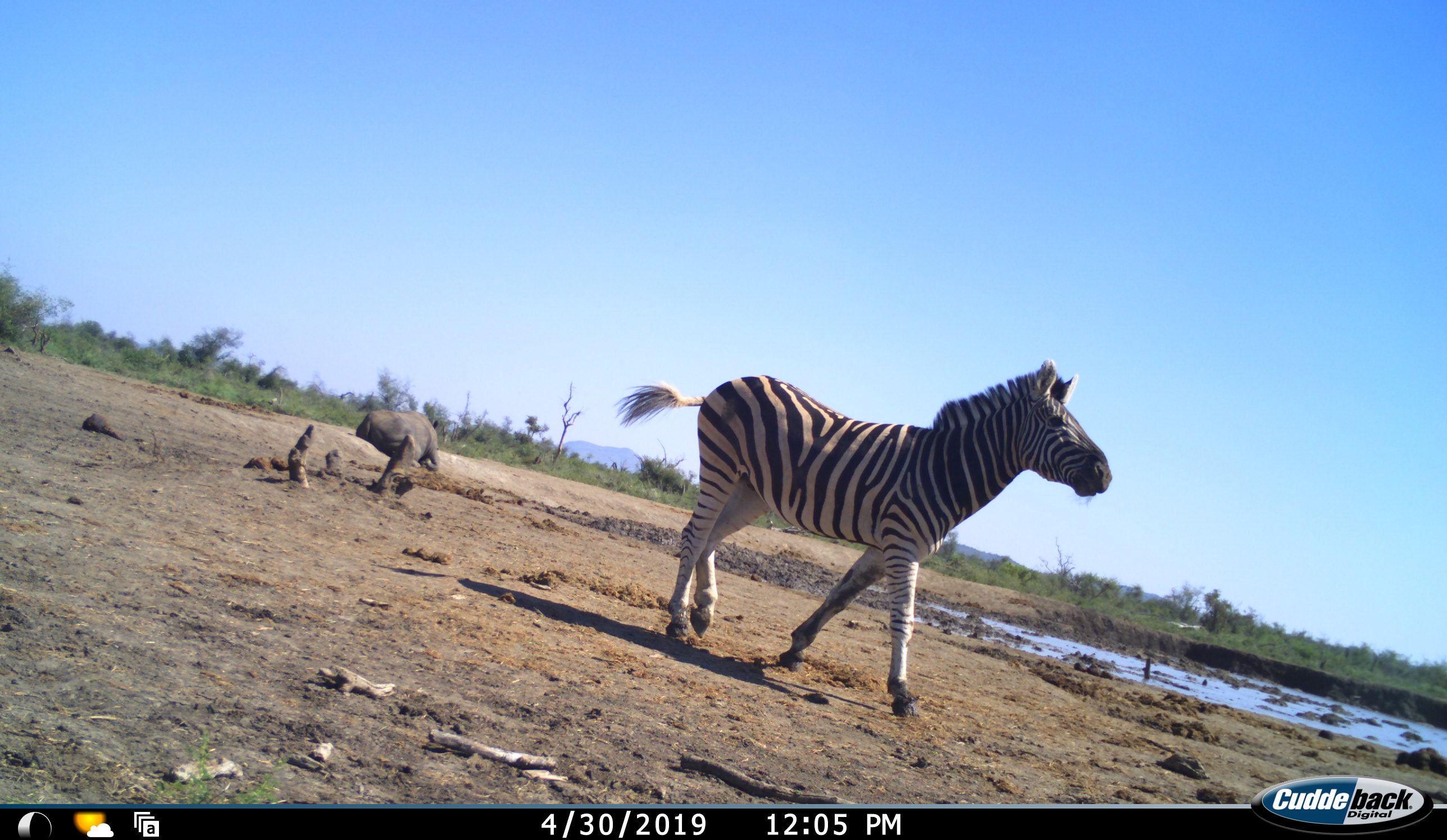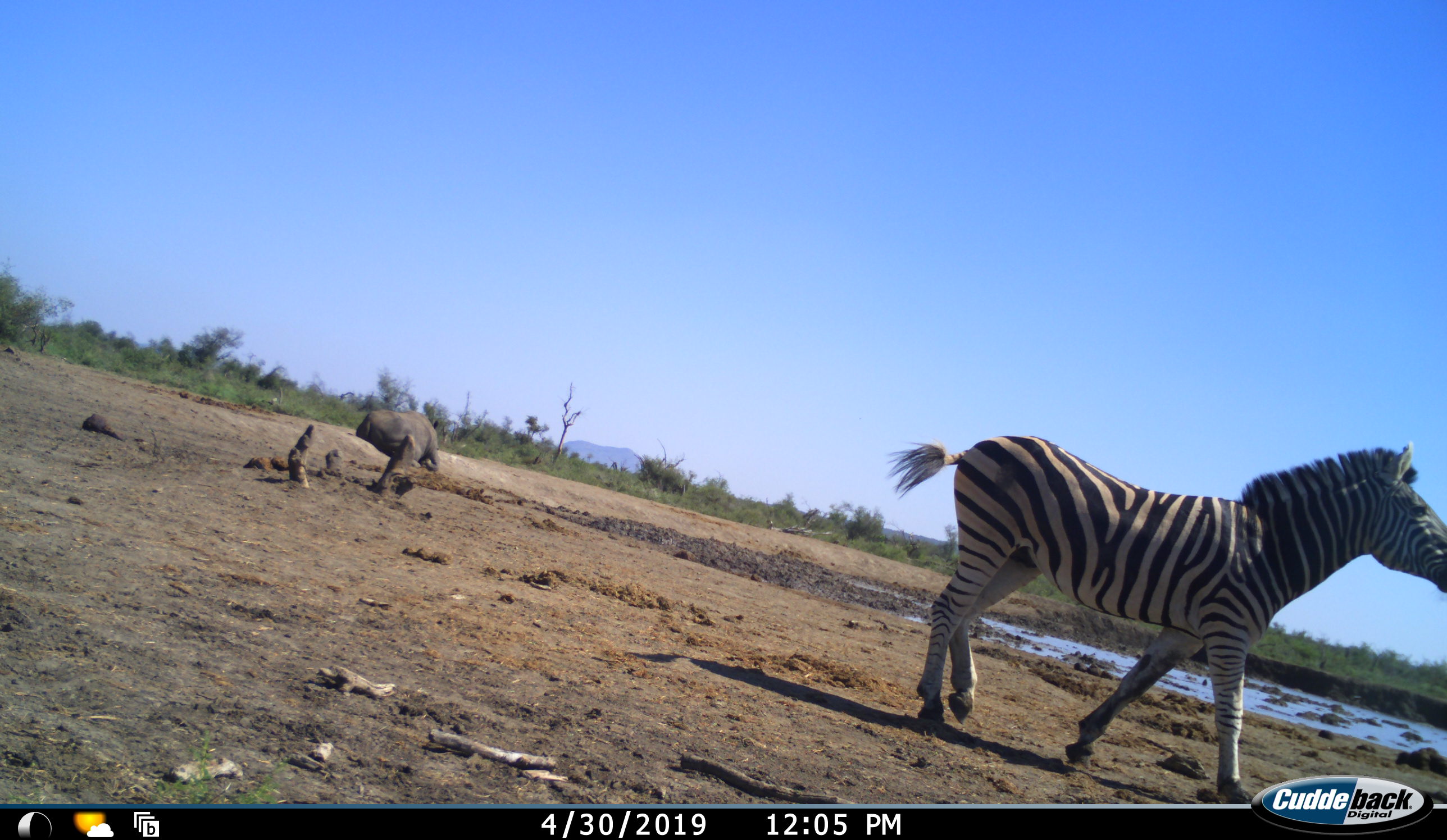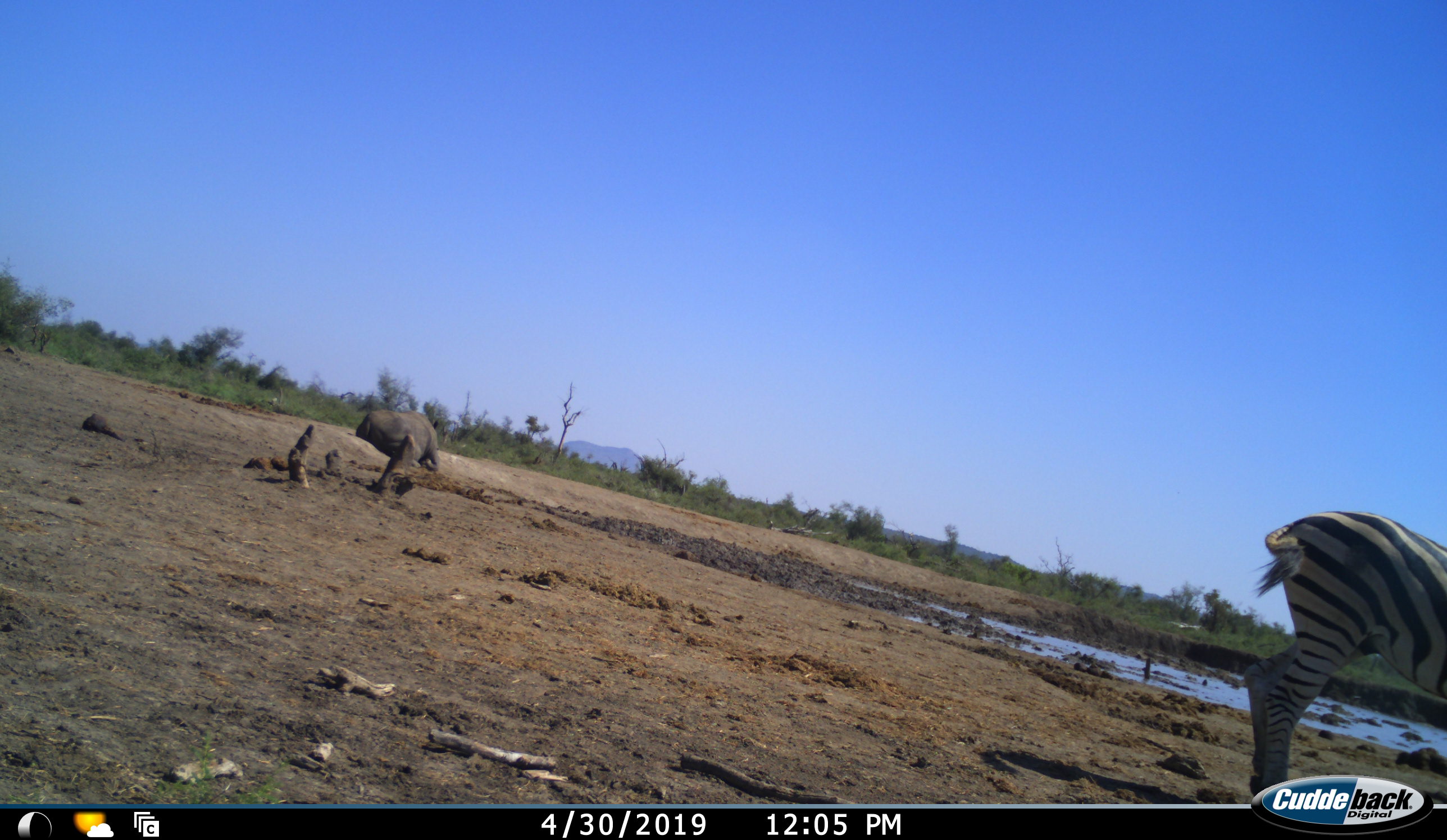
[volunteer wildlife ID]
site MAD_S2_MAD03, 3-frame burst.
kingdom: Animalia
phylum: Chordata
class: Mammalia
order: Perissodactyla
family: Equidae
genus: Equus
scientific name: Equus quagga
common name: plains zebra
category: zebraplains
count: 1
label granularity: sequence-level